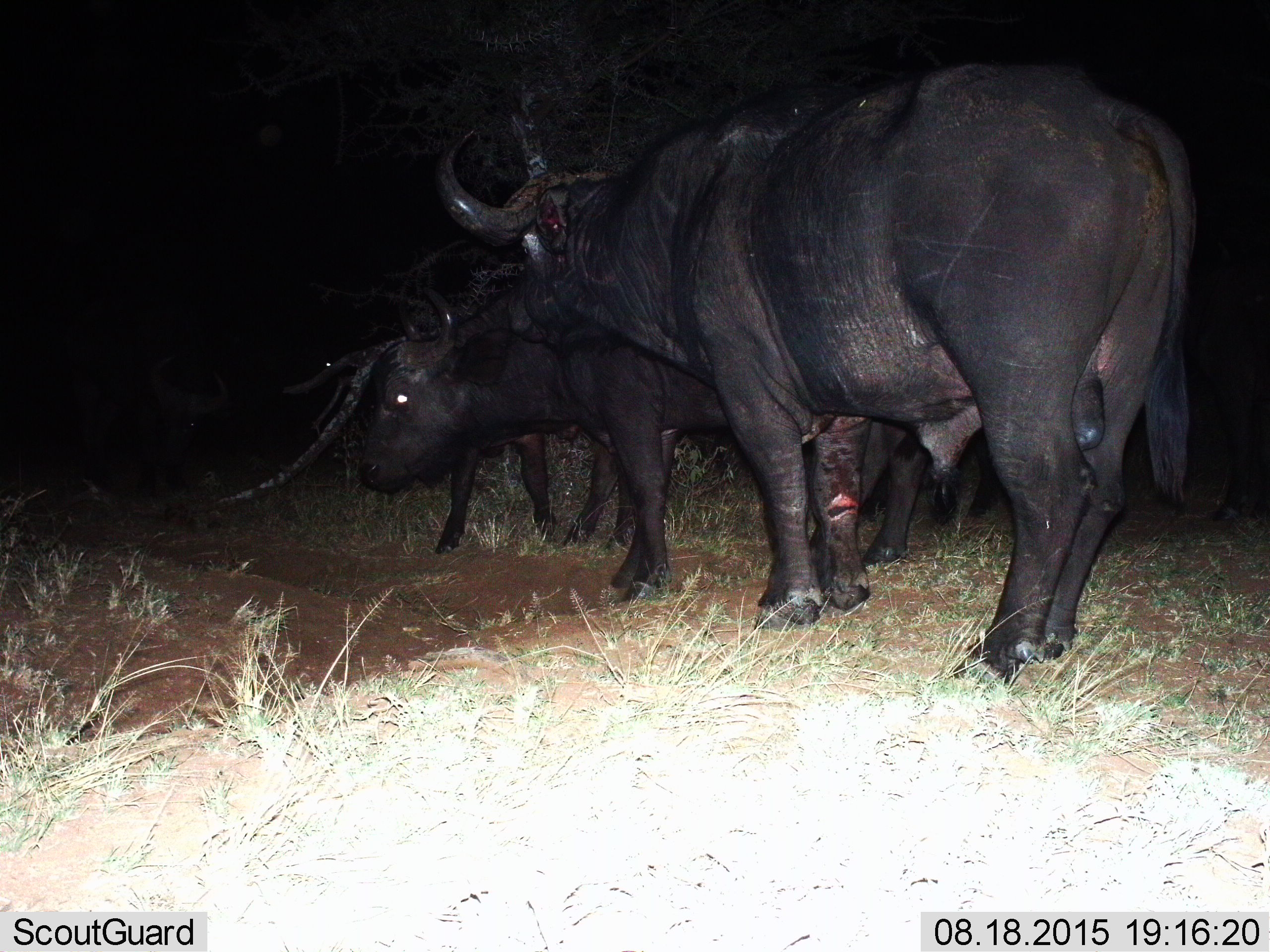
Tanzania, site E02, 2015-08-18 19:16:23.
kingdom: Animalia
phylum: Chordata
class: Mammalia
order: Artiodactyla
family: Bovidae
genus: Syncerus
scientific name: Syncerus caffer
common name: cape buffalo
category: buffalo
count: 3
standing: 80%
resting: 0%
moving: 20%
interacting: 7%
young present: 7%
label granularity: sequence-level